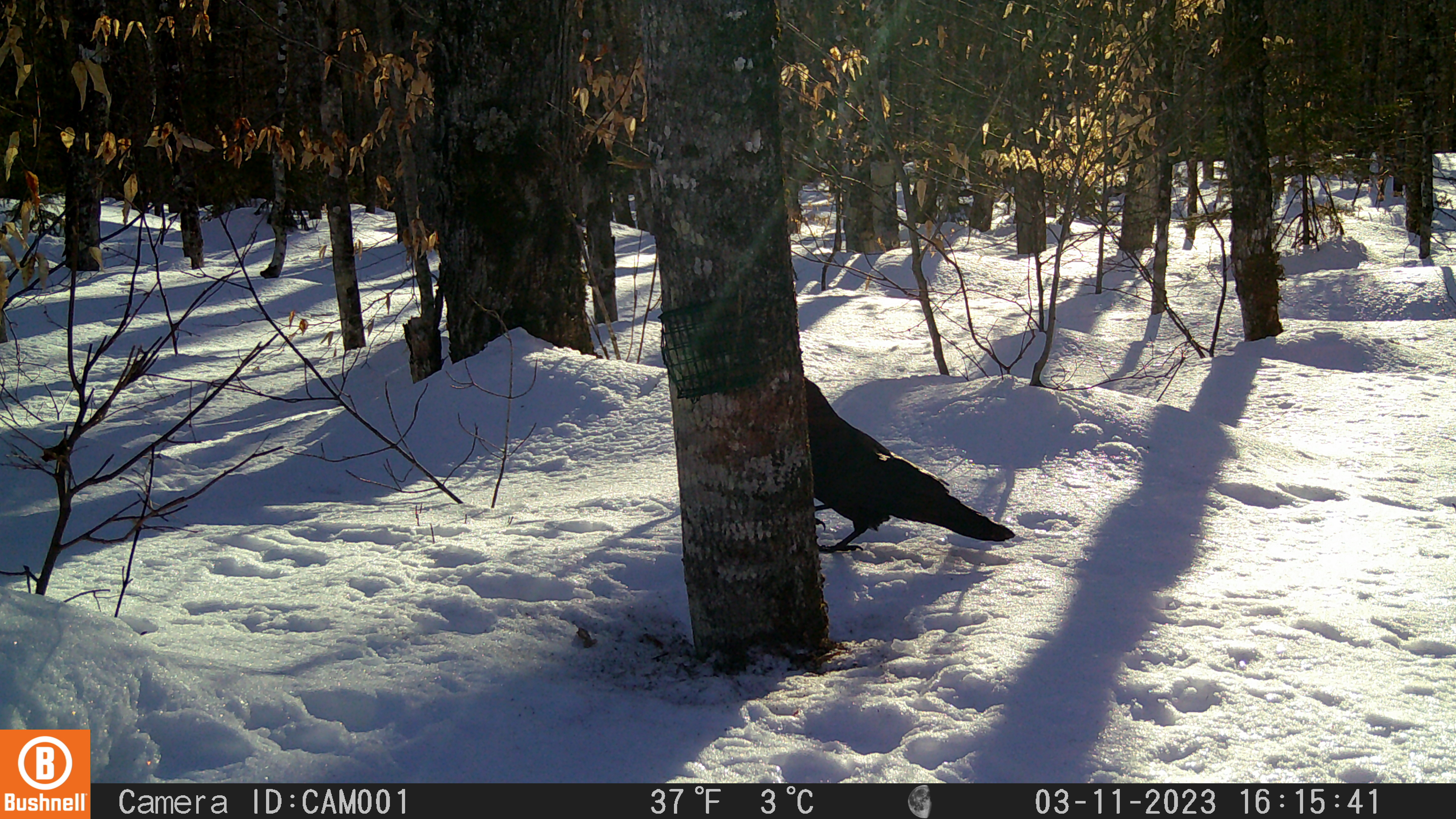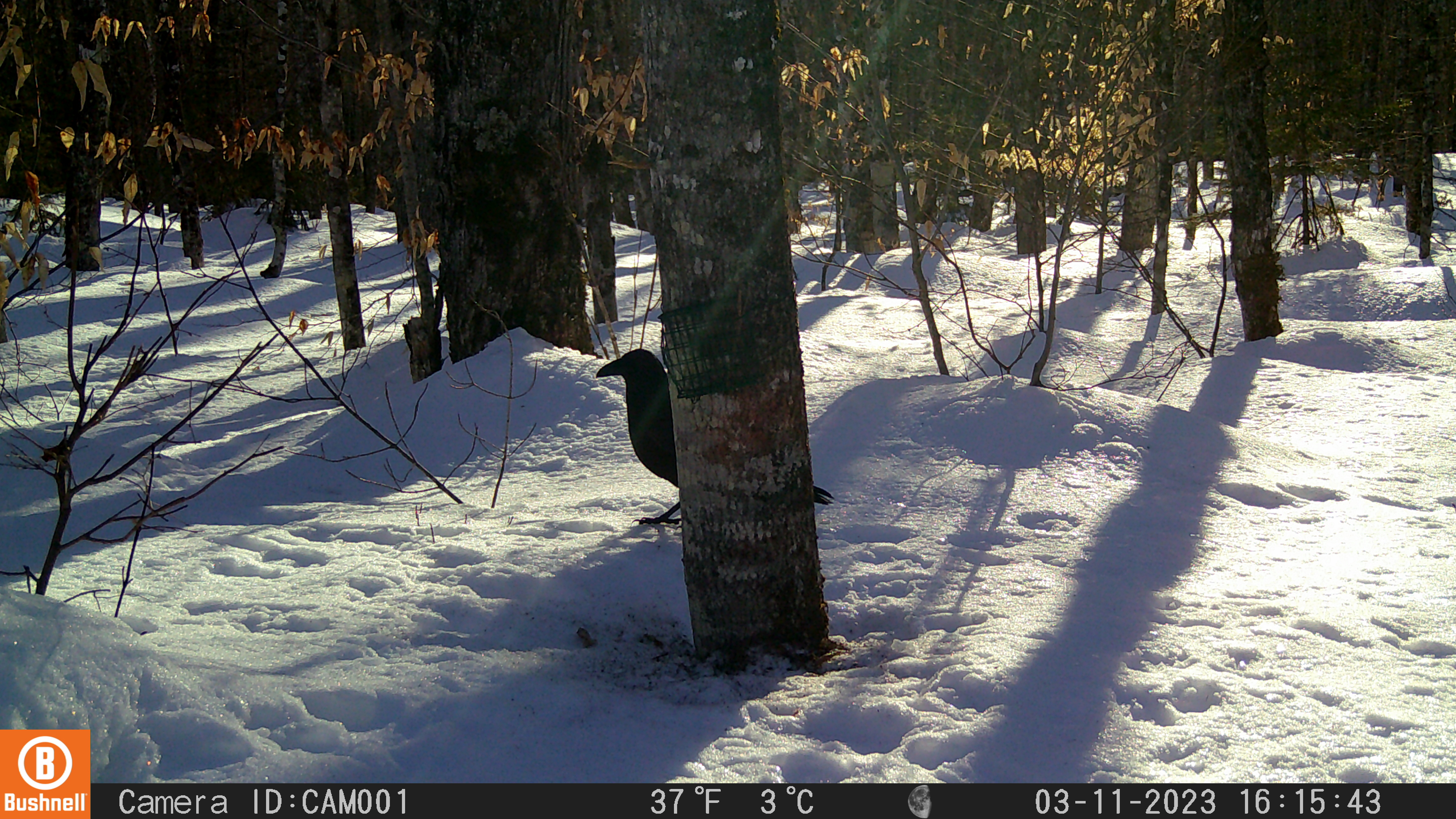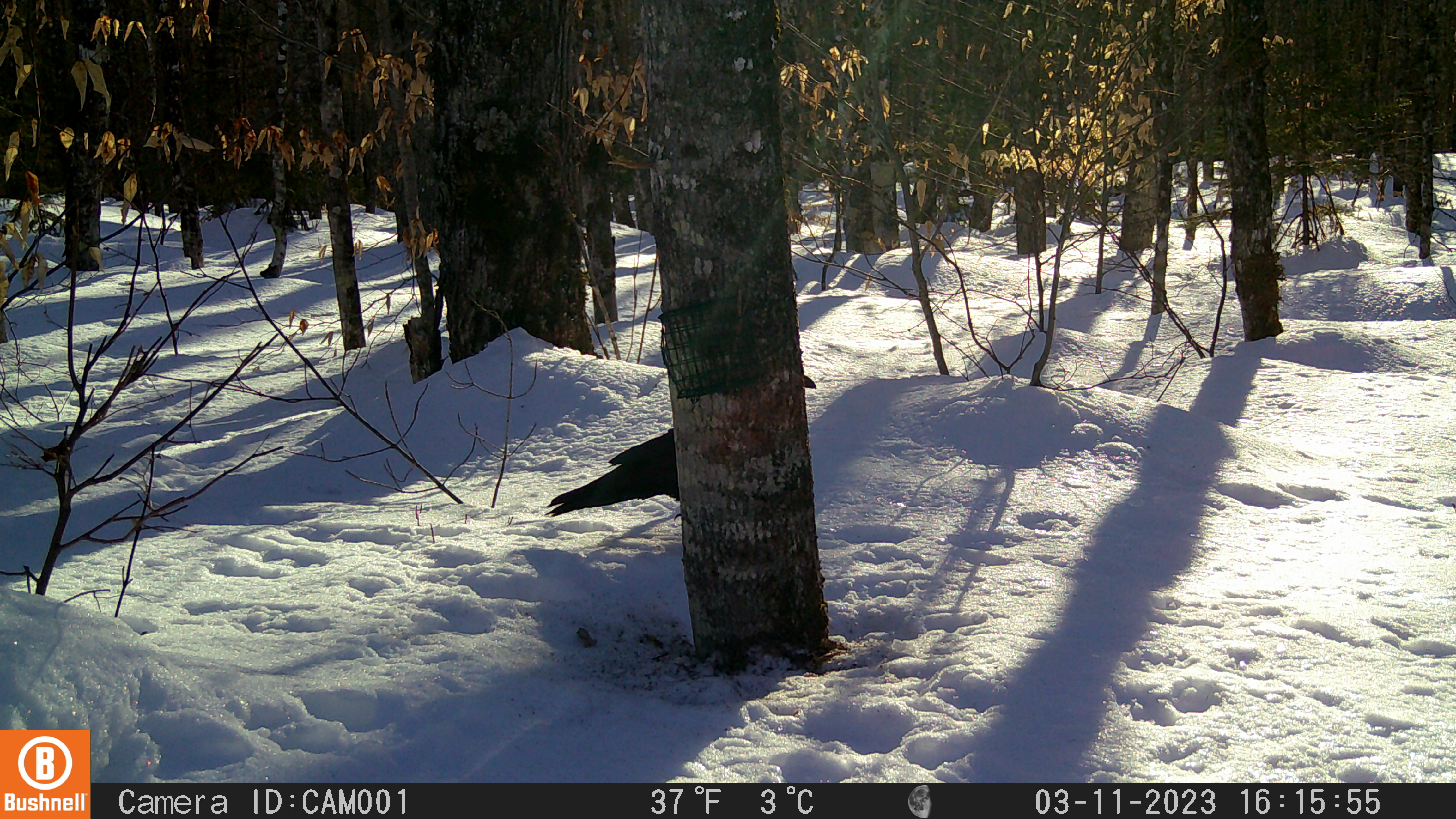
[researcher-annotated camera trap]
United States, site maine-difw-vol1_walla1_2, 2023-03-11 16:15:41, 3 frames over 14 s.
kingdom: Animalia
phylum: Chordata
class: Aves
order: Passeriformes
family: Corvidae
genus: Corvus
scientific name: Corvus corax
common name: common raven